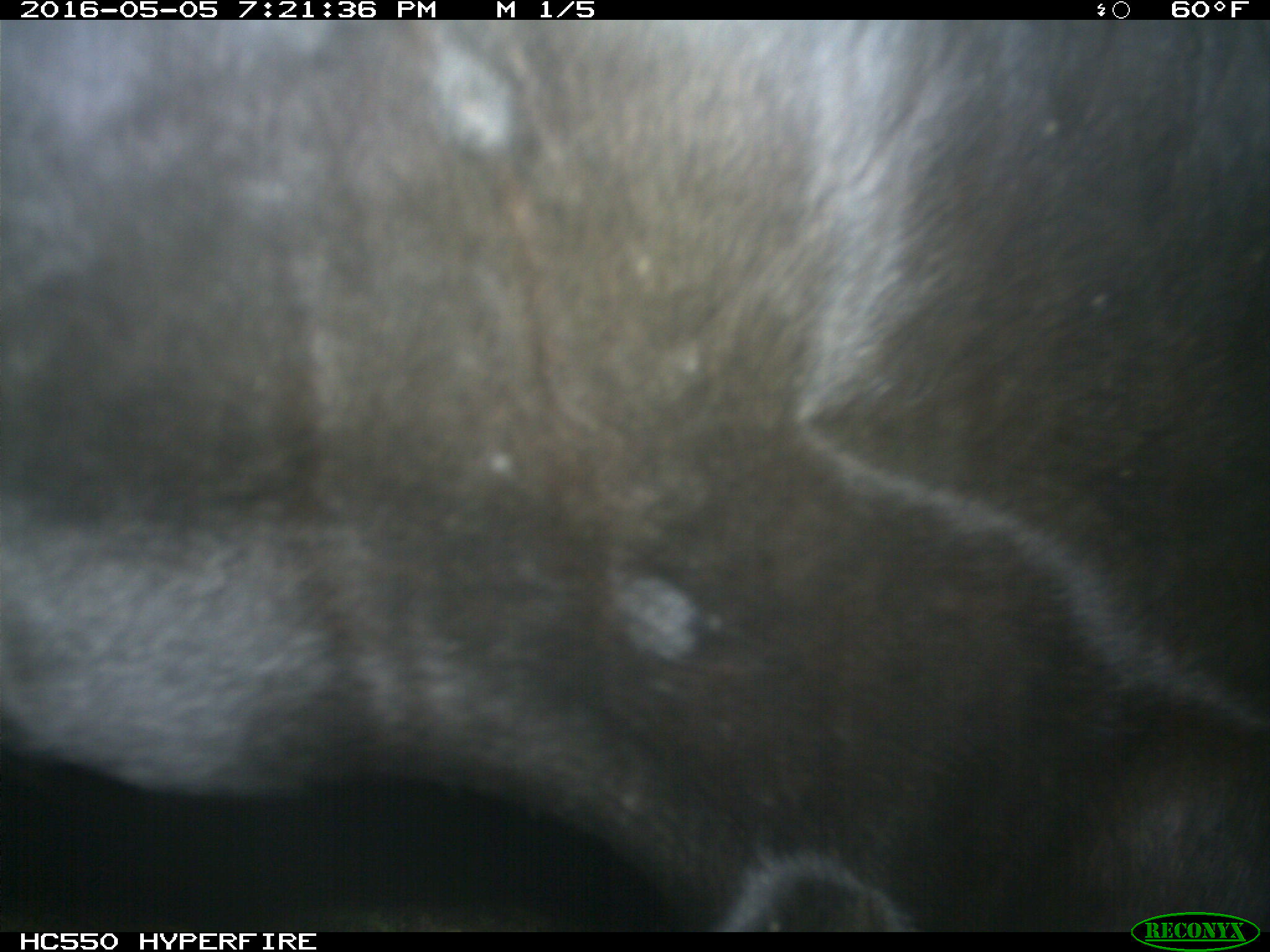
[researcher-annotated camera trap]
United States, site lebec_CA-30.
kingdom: Animalia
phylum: Chordata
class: Mammalia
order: Artiodactyla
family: Bovidae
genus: Bos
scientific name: Bos taurus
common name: domestic cow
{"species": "Bos taurus (domestic cow)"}